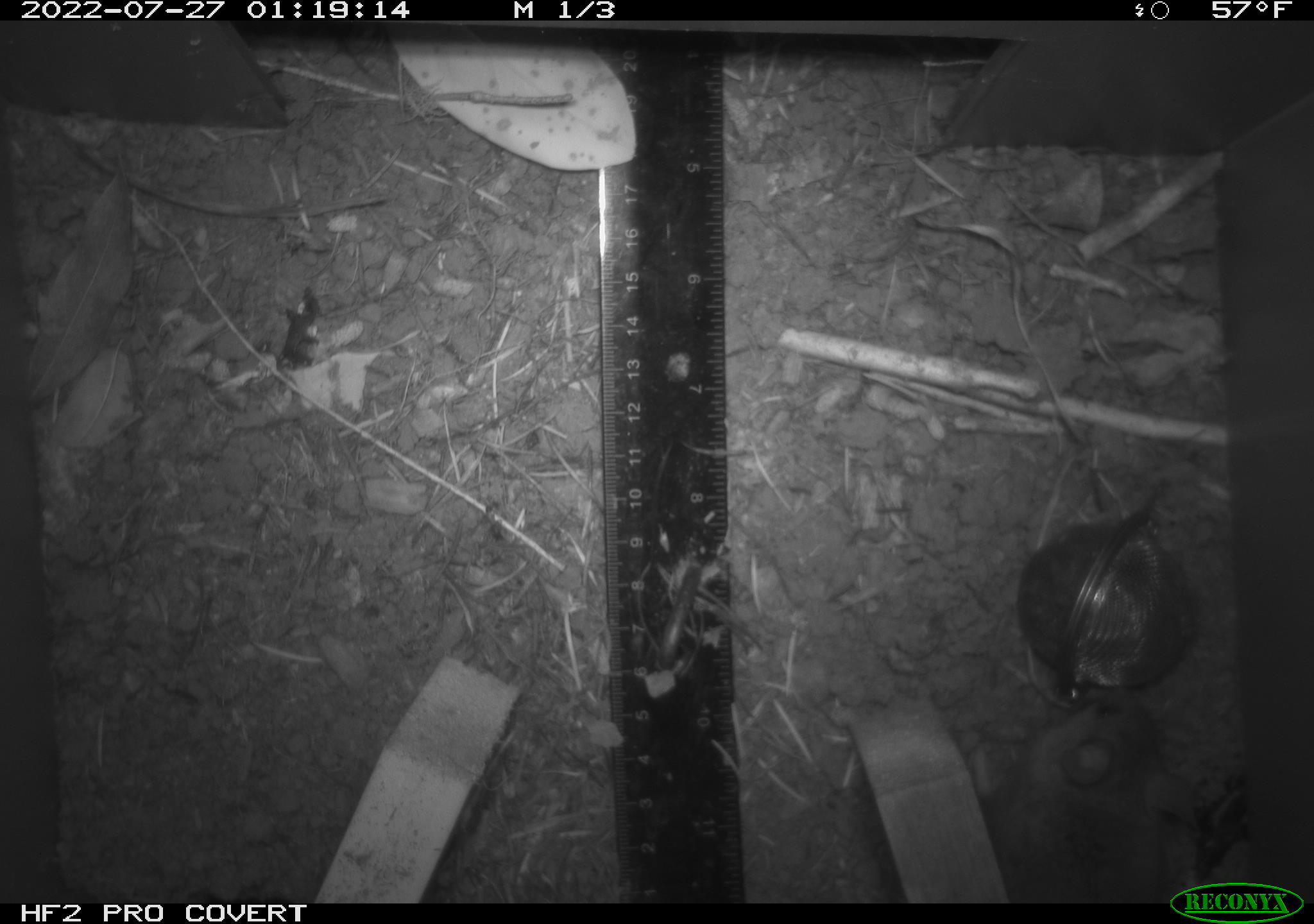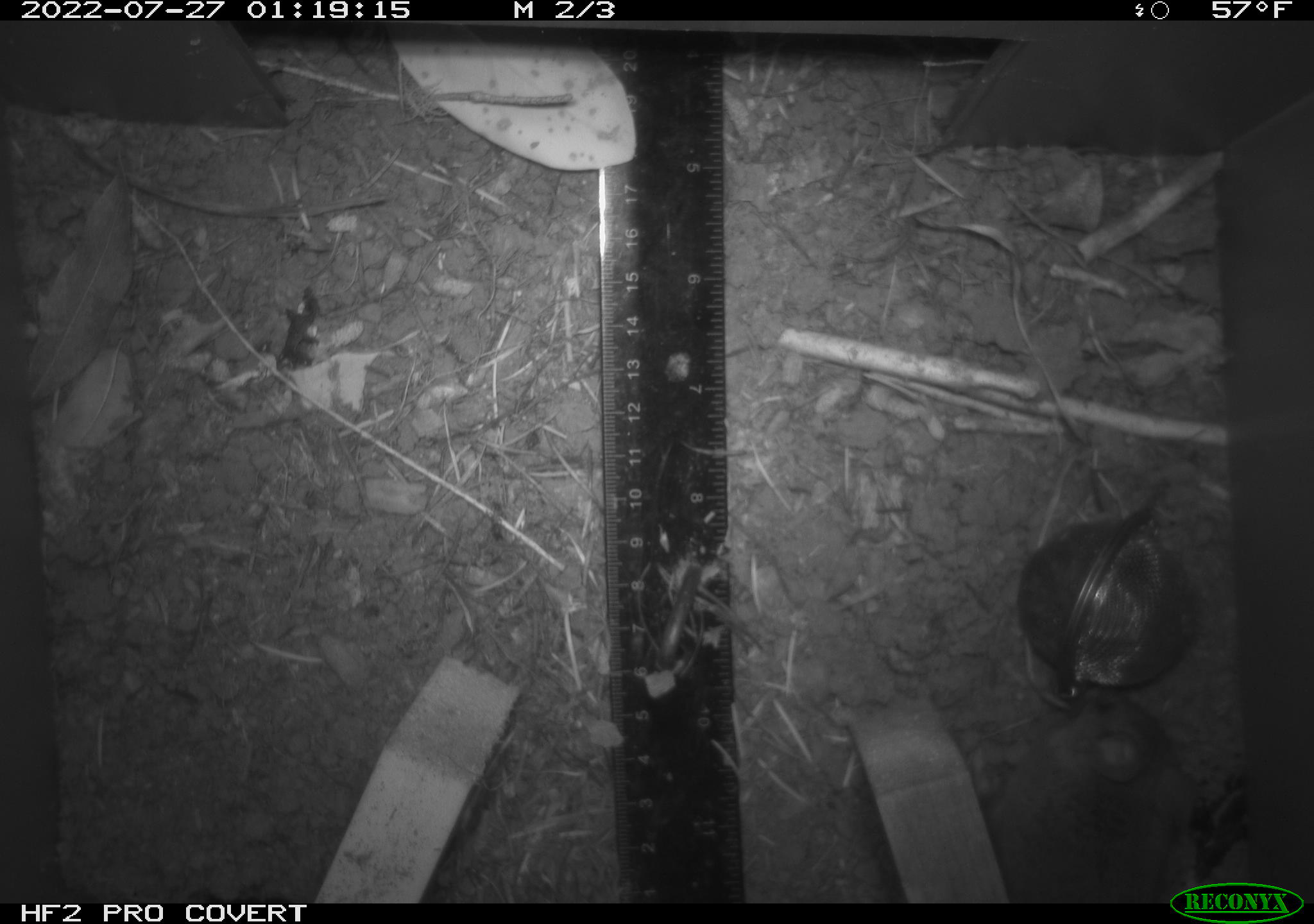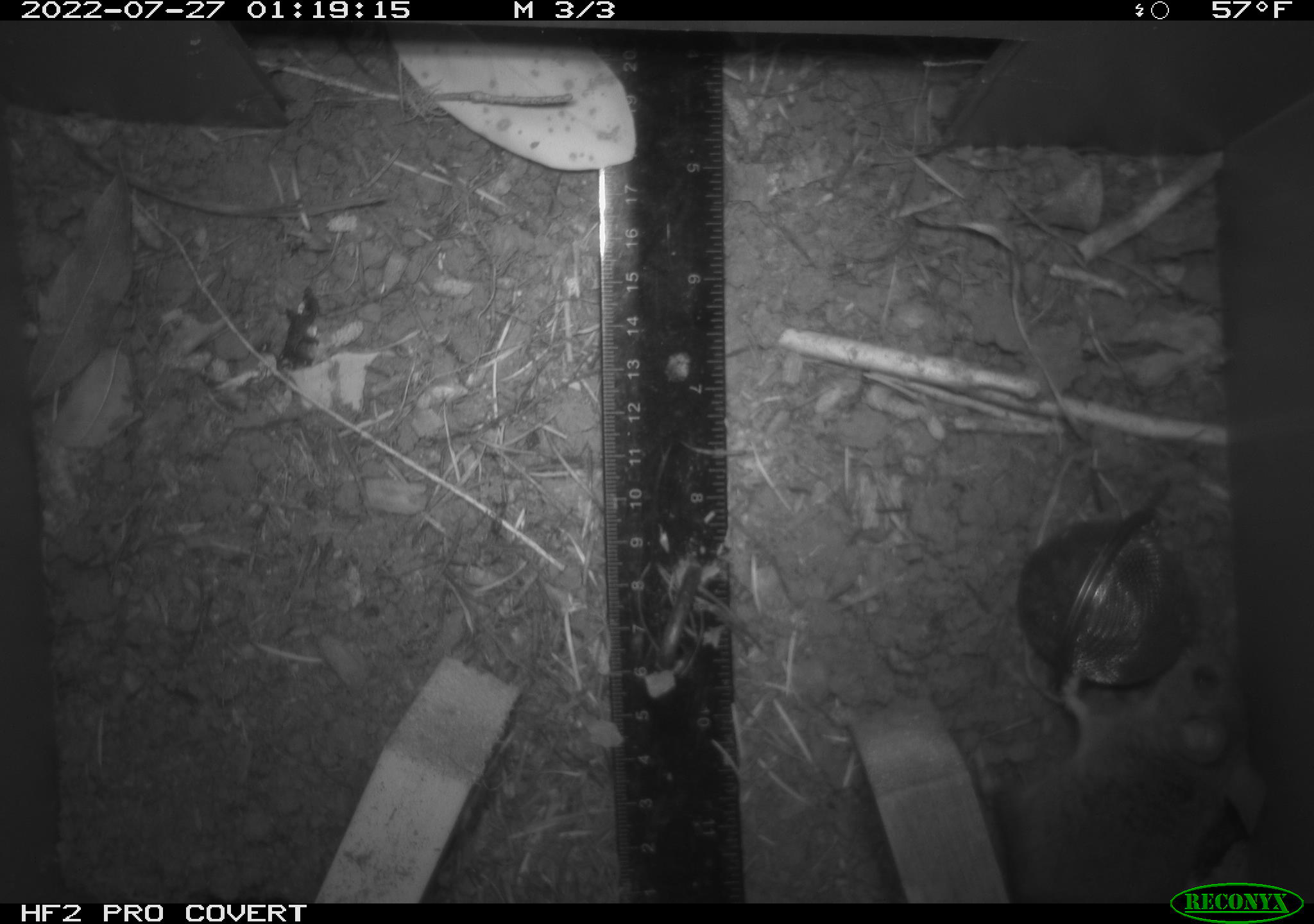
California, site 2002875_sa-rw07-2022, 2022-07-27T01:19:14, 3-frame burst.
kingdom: Animalia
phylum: Chordata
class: Mammalia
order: Rodentia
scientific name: Rodentia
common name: mouse species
Mouse species (Rodentia).